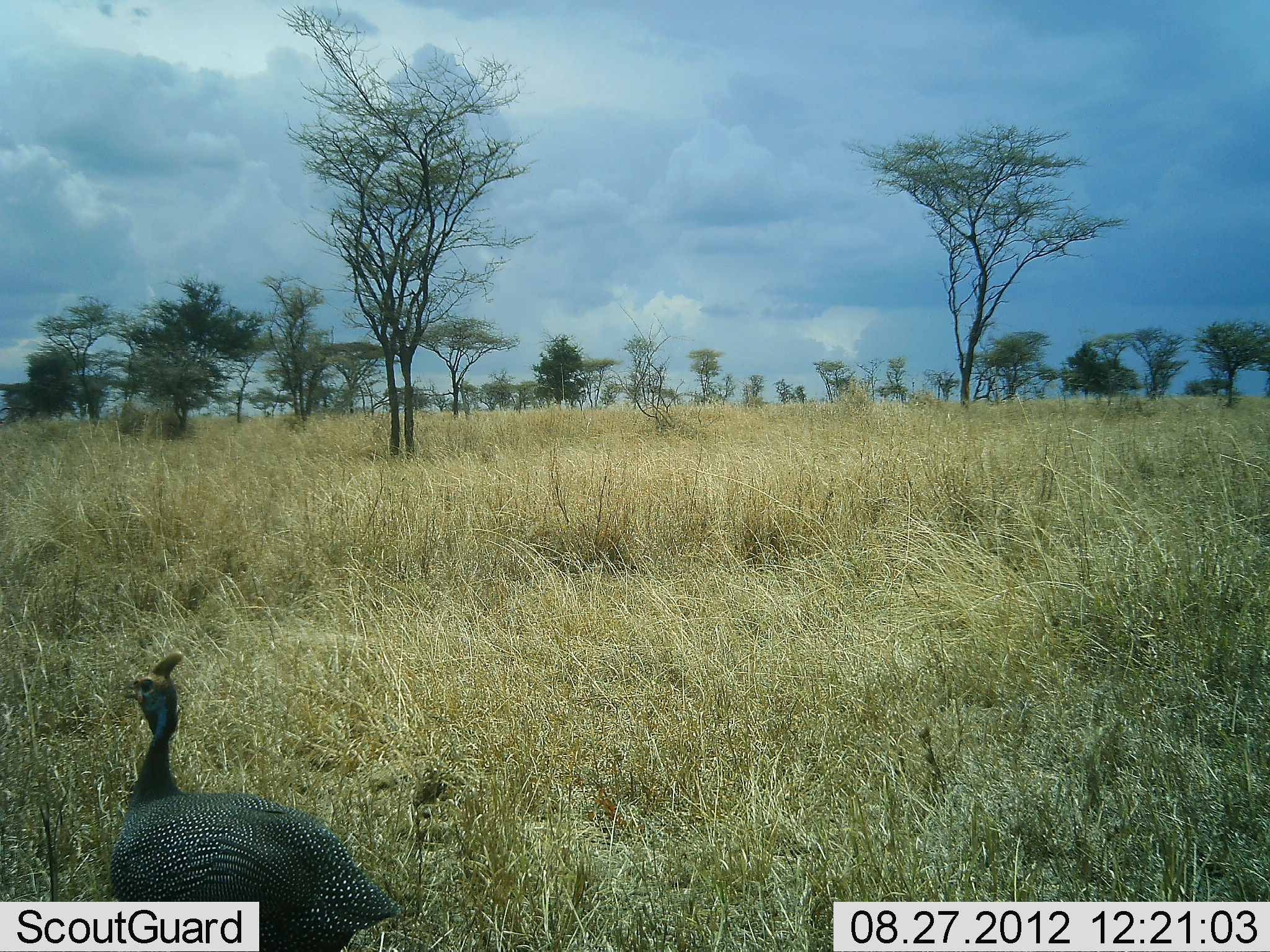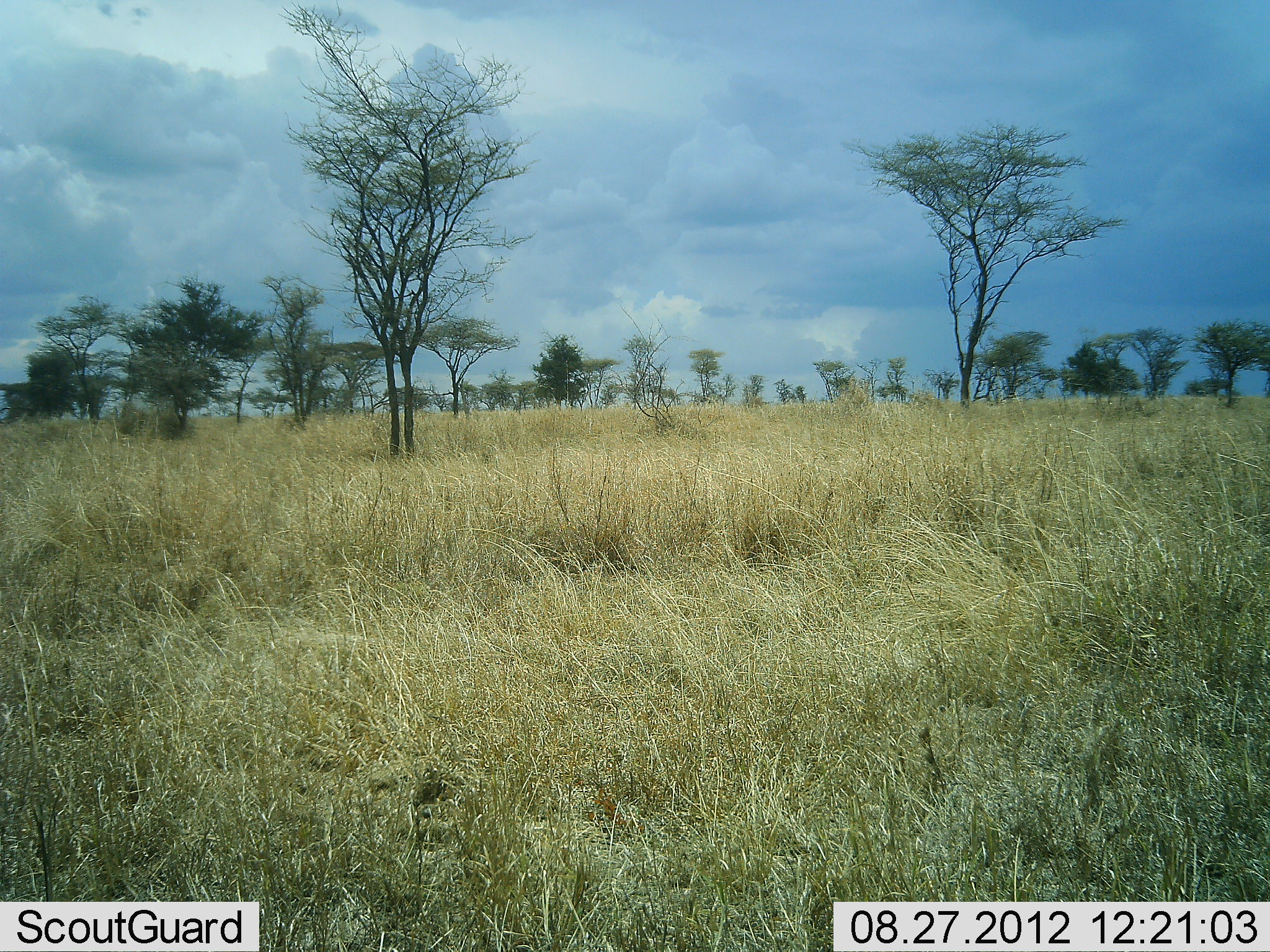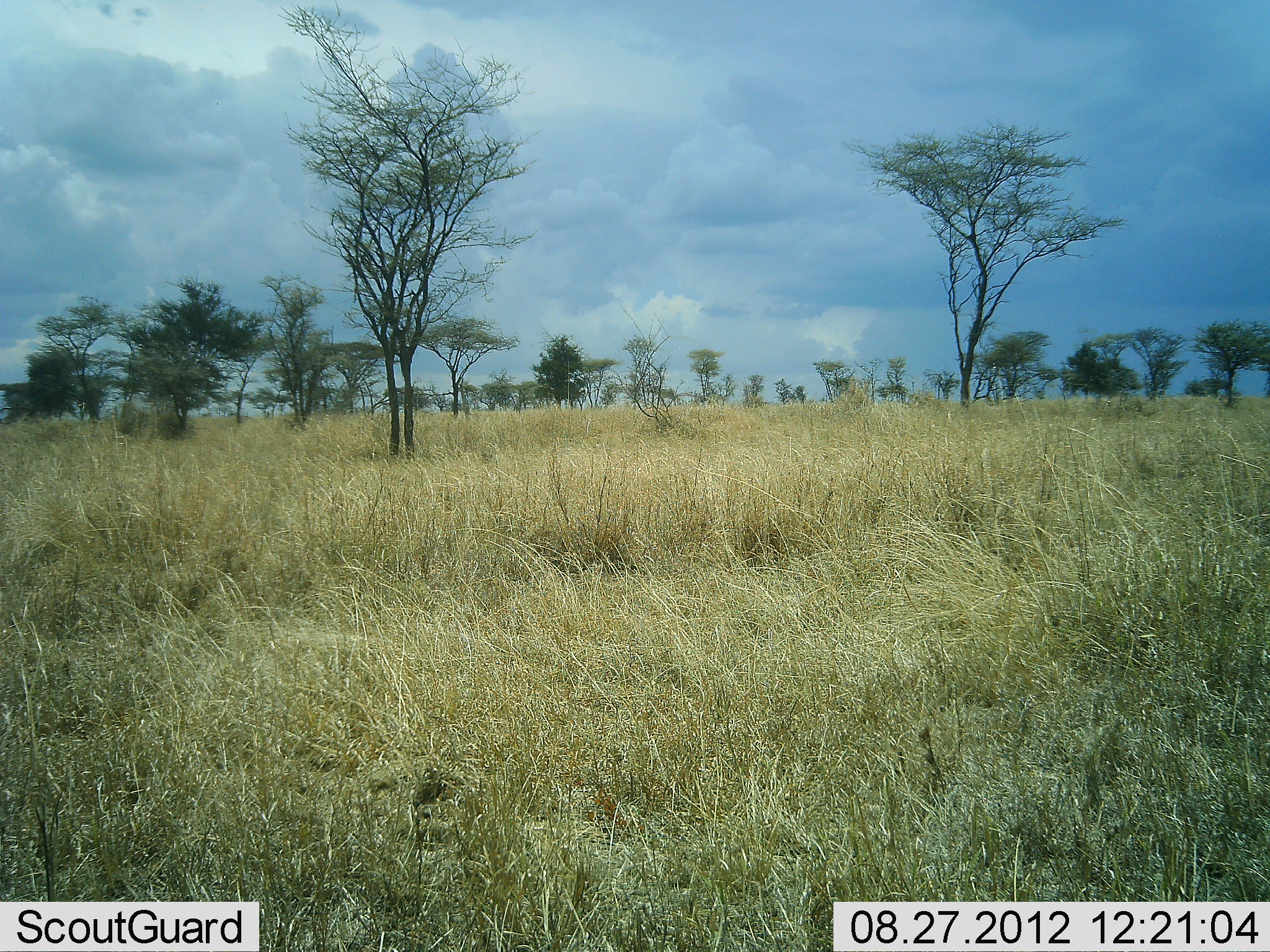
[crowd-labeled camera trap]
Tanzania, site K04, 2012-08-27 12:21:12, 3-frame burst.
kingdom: Animalia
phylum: Chordata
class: Aves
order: Galliformes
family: Numididae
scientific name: Numididae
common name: guinea fowl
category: guineafowl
Guineafowl (guinea fowl) (Numididae), count 1. Behavior (volunteer vote fractions): standing 10%, resting 0%, moving 90%, interacting 0%. Young present (vote fraction): 0%. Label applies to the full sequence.